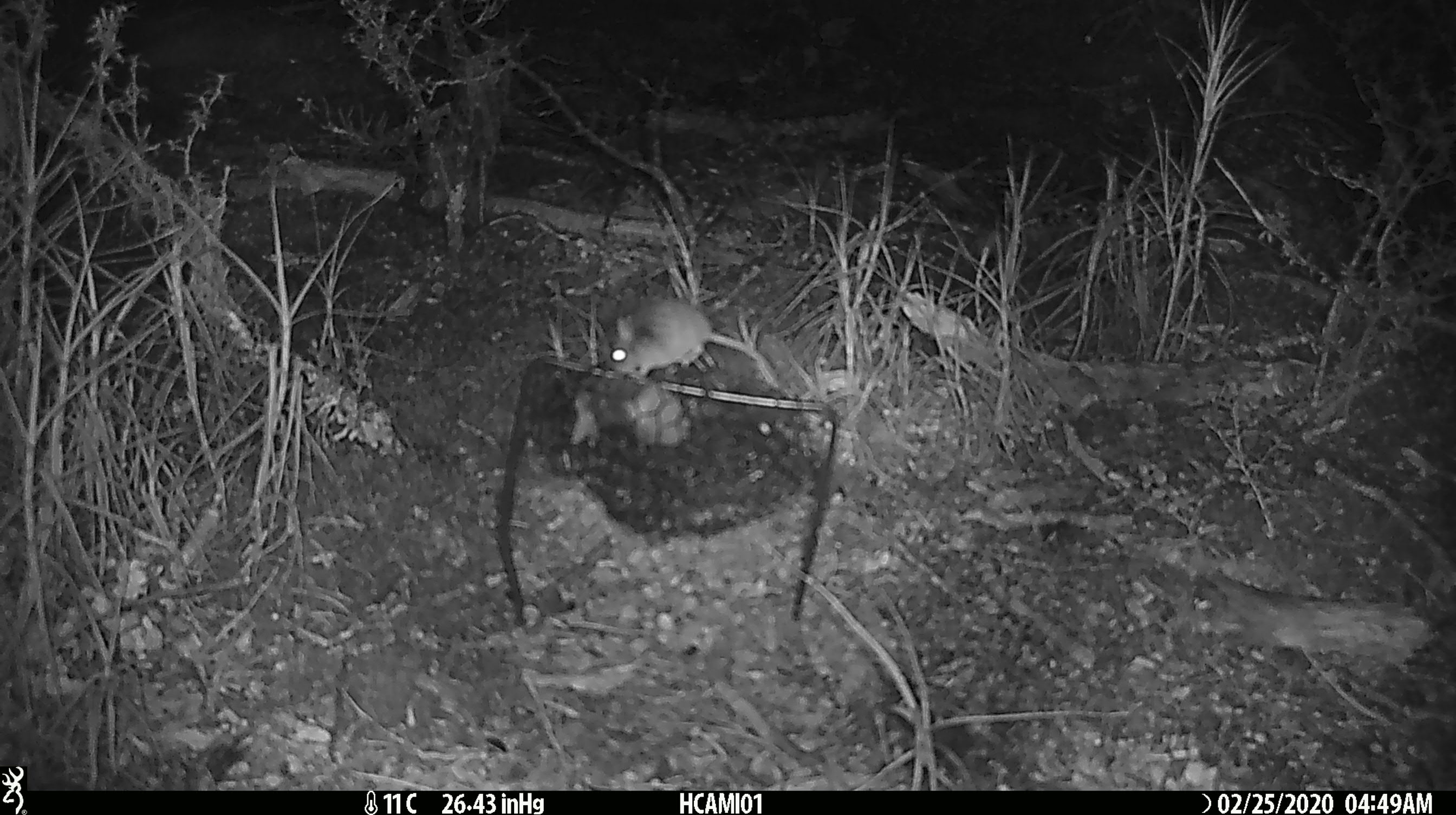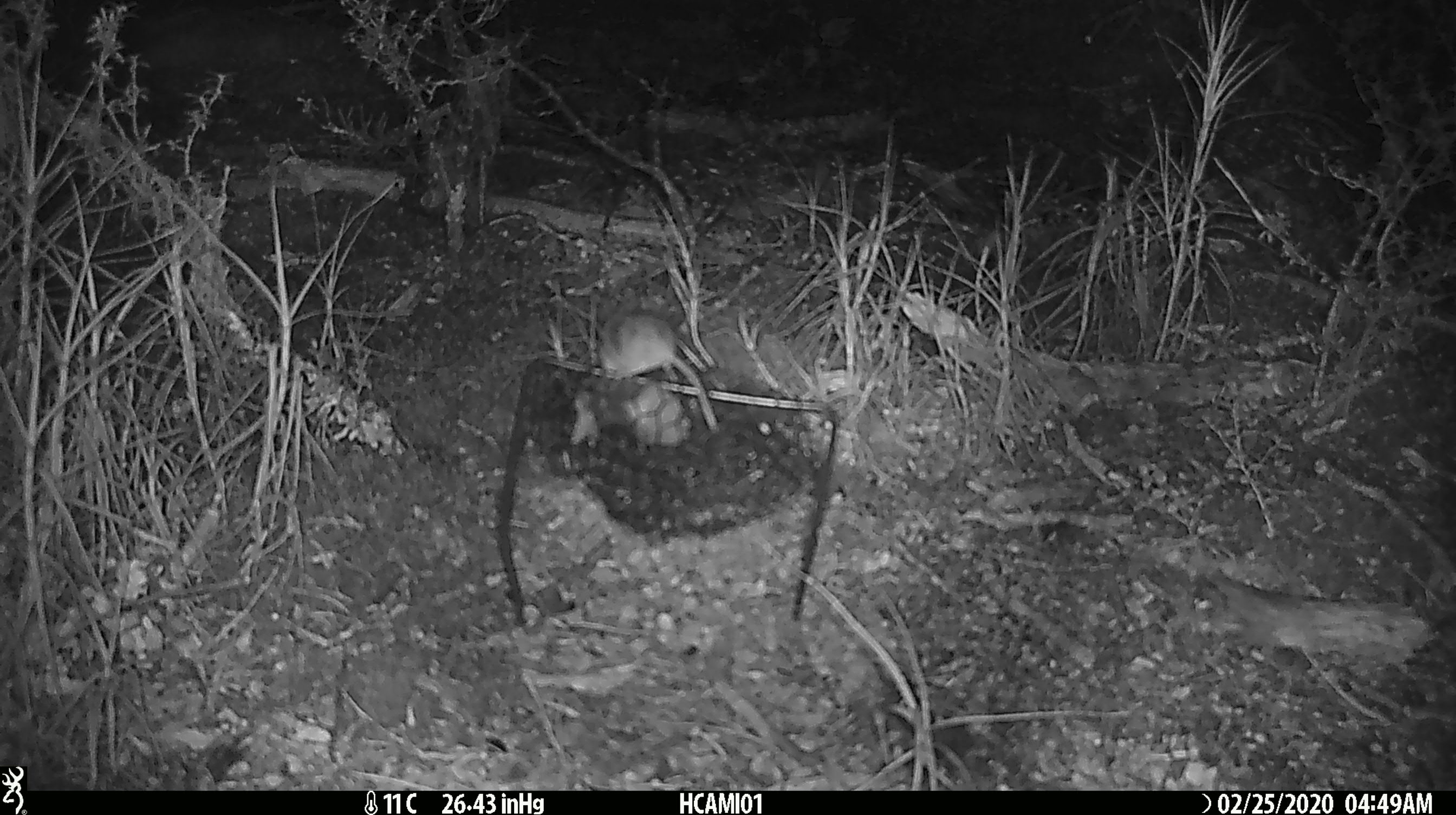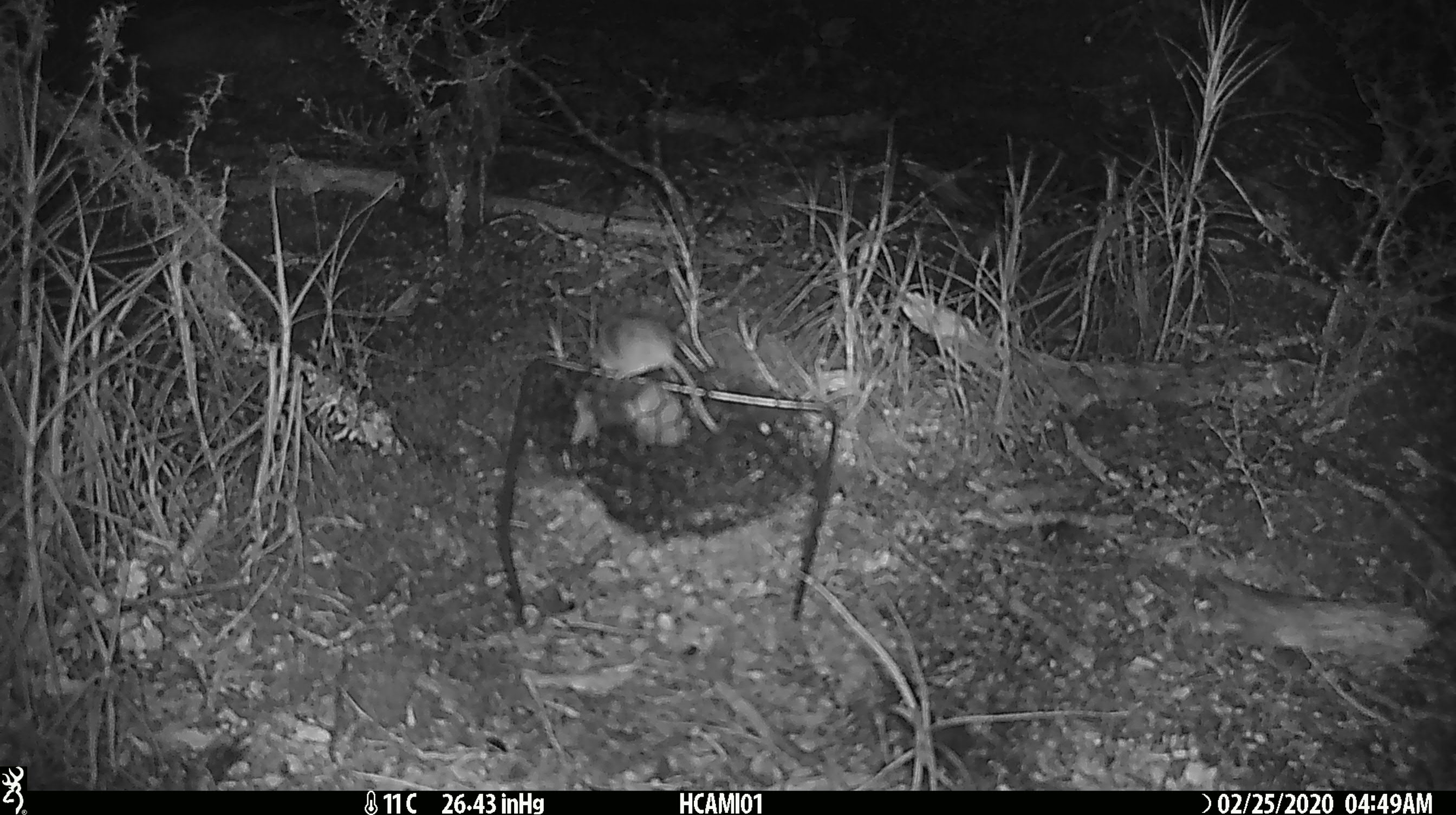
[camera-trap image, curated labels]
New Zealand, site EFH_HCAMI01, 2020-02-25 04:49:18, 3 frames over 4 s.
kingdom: Animalia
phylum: Chordata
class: Mammalia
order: Rodentia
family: Muridae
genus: Mus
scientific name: Mus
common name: mouse